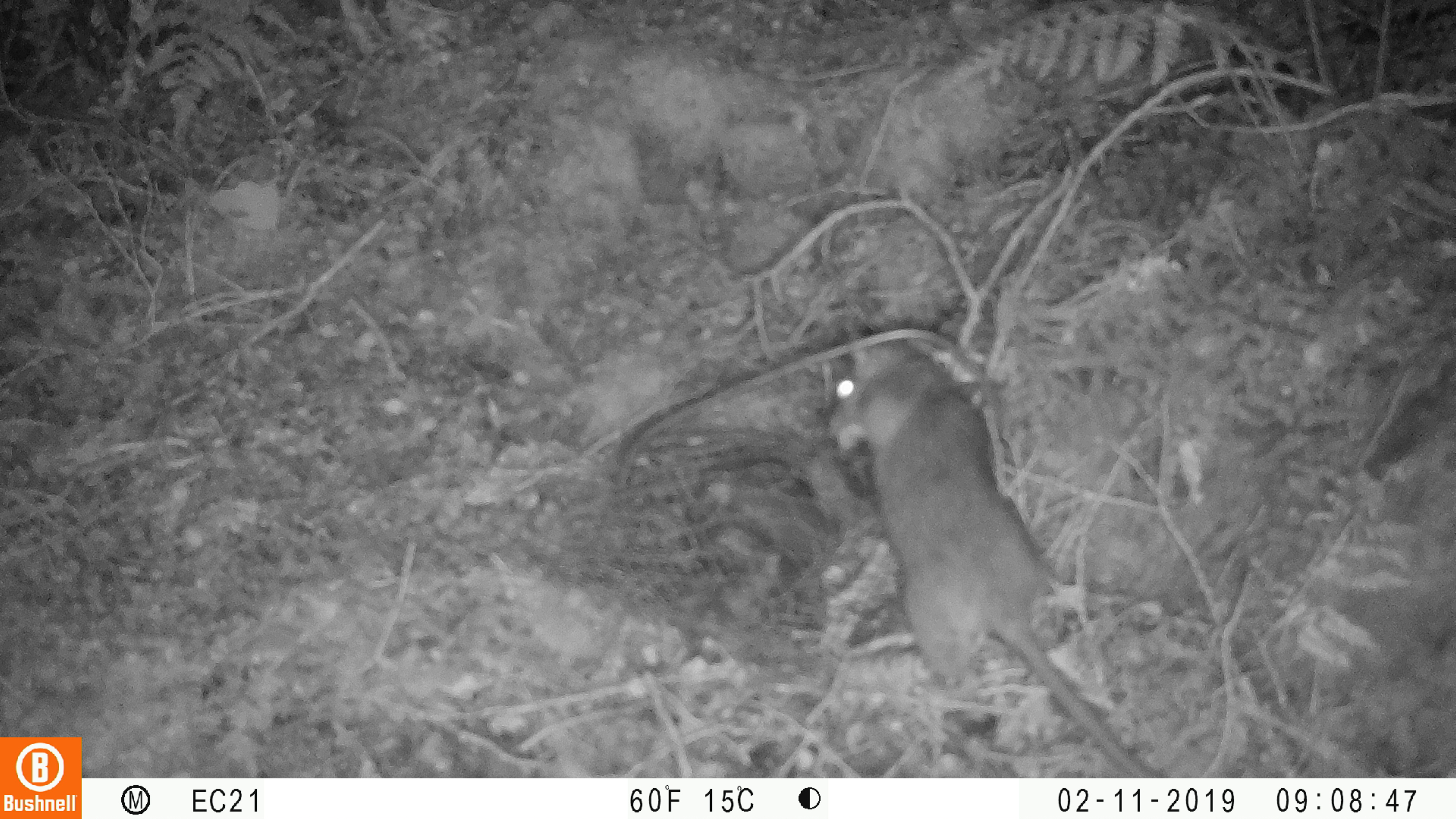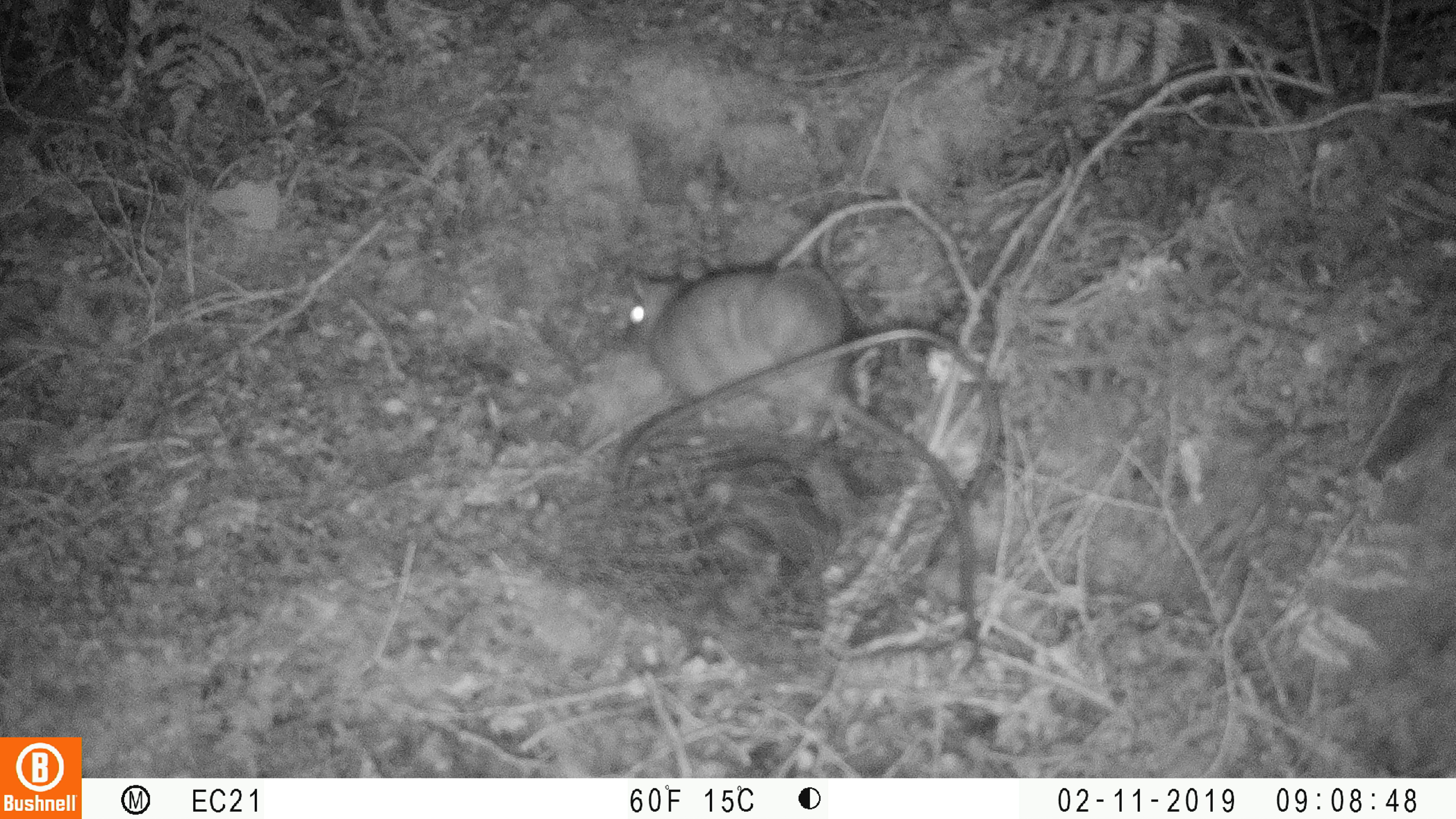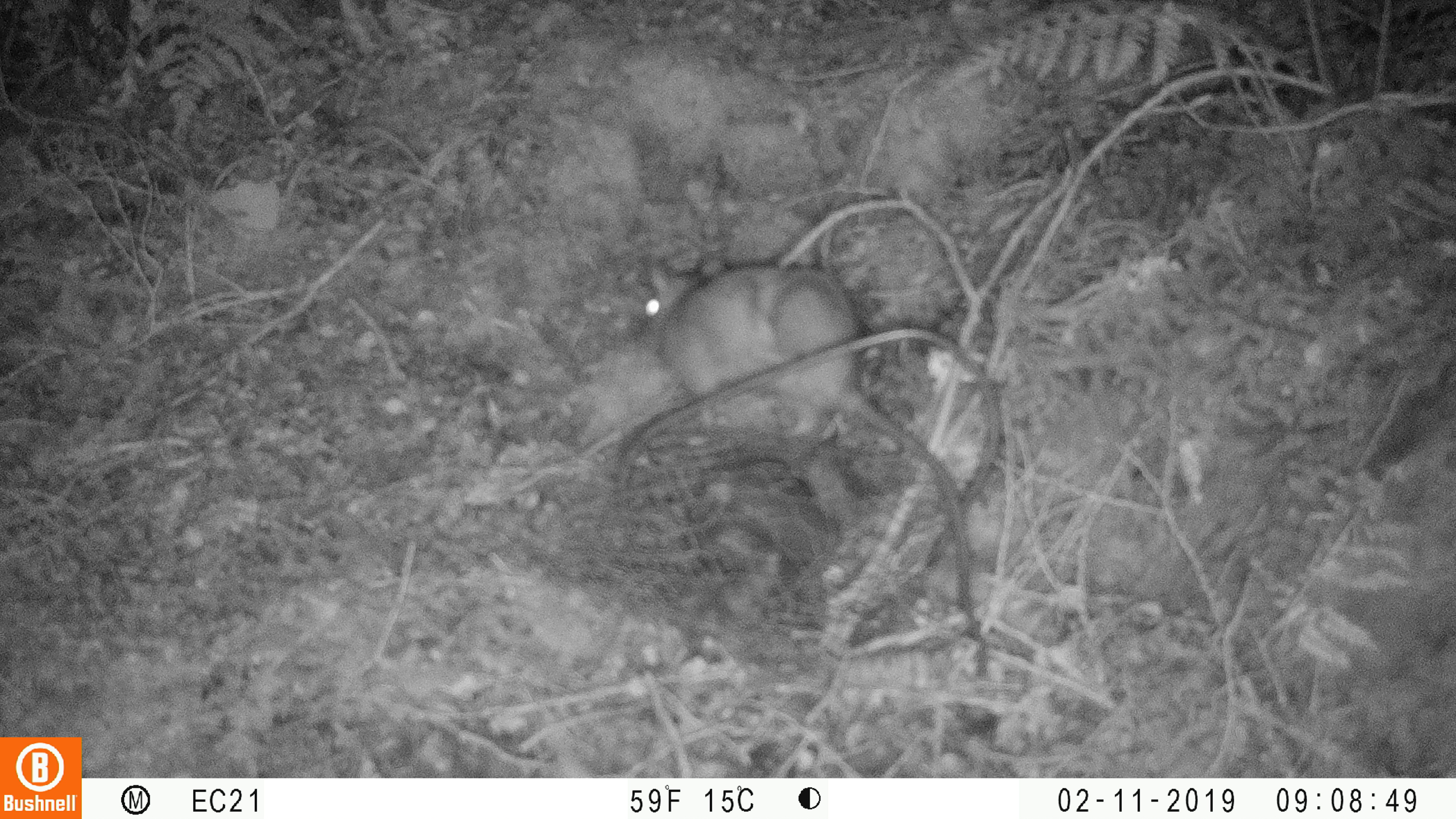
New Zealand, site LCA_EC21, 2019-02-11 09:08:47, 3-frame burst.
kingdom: Animalia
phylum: Chordata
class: Mammalia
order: Rodentia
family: Muridae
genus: Rattus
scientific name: Rattus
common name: rat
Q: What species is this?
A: Rat (Rattus).